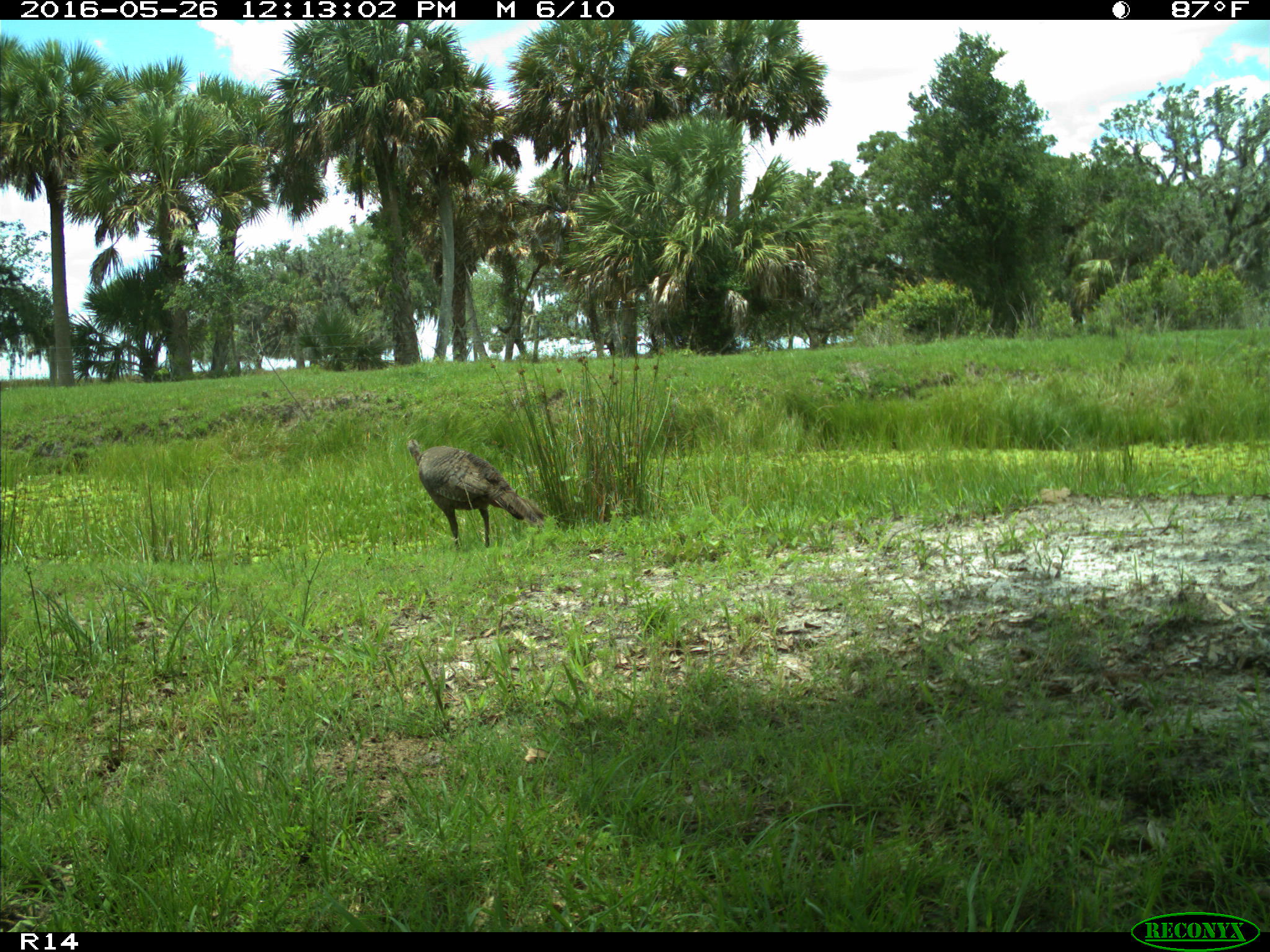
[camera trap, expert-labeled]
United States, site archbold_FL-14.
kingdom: Animalia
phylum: Chordata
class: Aves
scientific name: Aves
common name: birds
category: unidentified bird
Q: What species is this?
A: Unidentified bird (birds) (Aves).